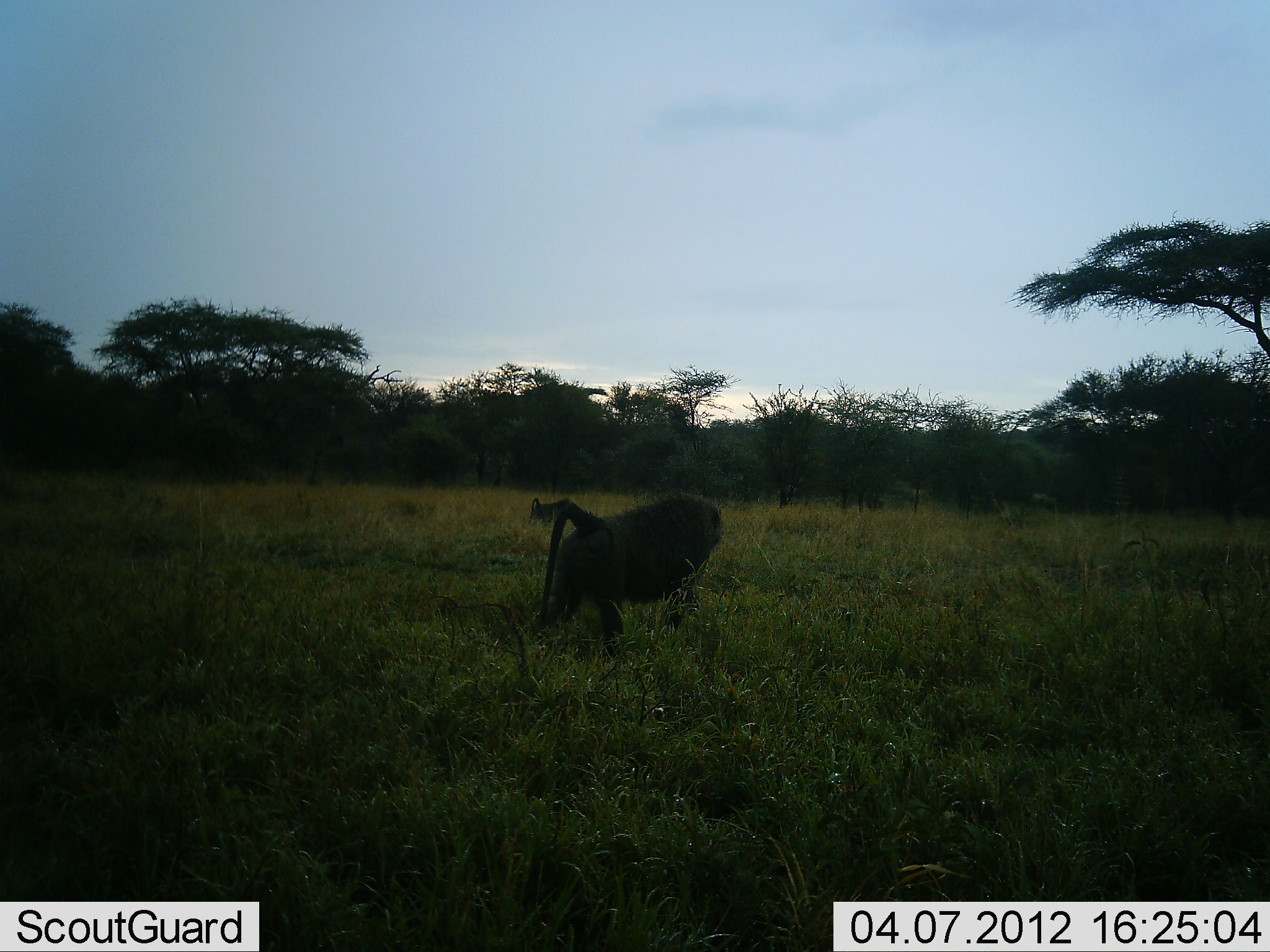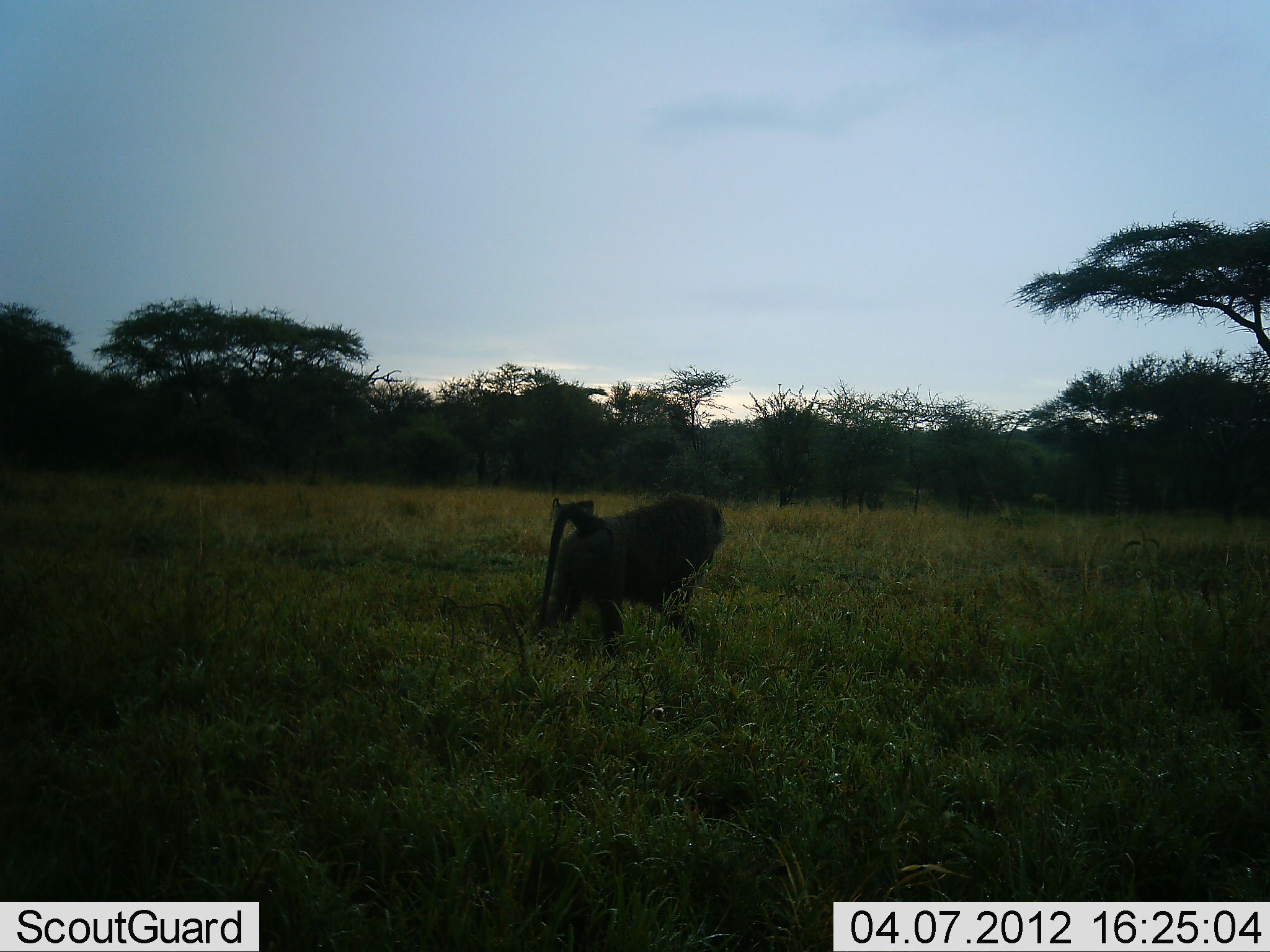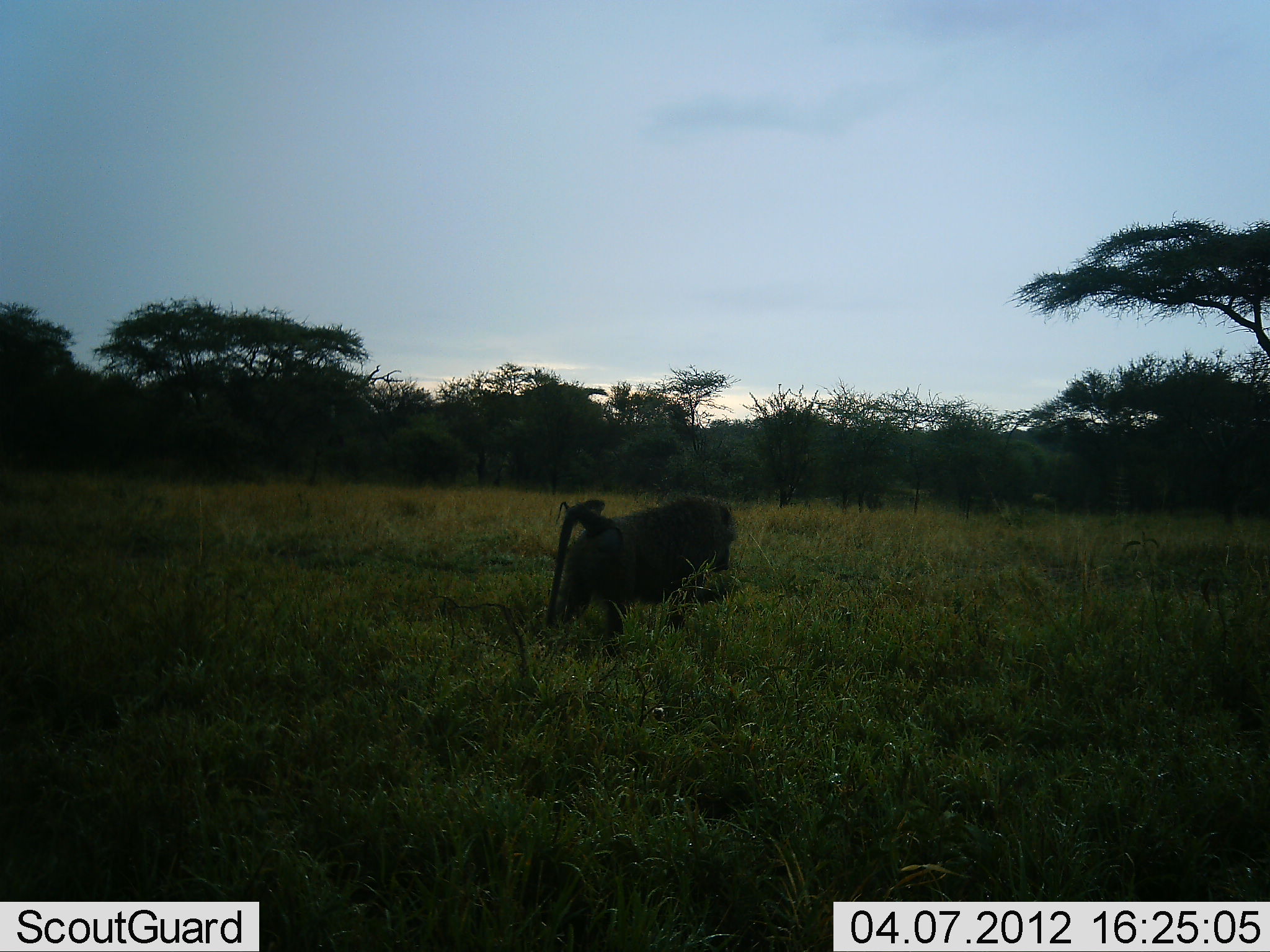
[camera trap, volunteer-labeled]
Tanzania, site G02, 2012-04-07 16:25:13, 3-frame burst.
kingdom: Animalia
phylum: Chordata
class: Mammalia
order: Primates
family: Cercopithecidae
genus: Papio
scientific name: Papio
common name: baboon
Baboon (Papio), count 2. Behavior (volunteer vote fractions): standing 33%, resting 0%, moving 48%, interacting 0%. Young present (vote fraction): 0%. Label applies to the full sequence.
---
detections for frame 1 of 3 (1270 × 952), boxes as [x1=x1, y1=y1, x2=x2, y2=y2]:
animal: [x1=529, y1=496, x2=726, y2=657]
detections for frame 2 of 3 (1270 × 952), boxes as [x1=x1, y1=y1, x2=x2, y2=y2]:
animal: [x1=533, y1=493, x2=725, y2=665]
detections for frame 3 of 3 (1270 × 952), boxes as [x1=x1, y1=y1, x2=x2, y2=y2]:
animal: [x1=541, y1=492, x2=739, y2=657]